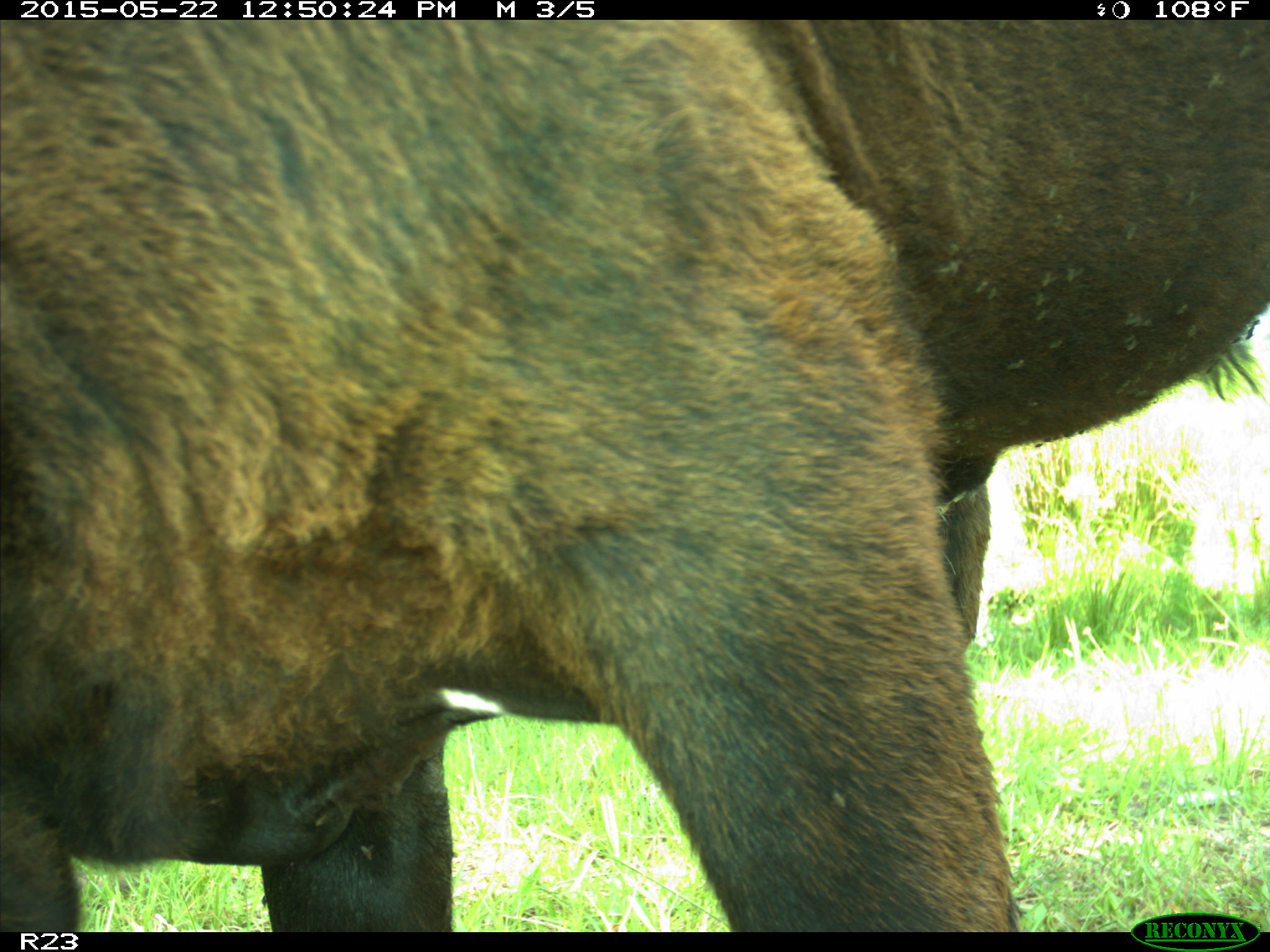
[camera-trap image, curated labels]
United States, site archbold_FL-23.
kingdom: Animalia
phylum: Chordata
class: Mammalia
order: Artiodactyla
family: Bovidae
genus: Bos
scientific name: Bos taurus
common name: domestic cow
Bos taurus (domestic cow).